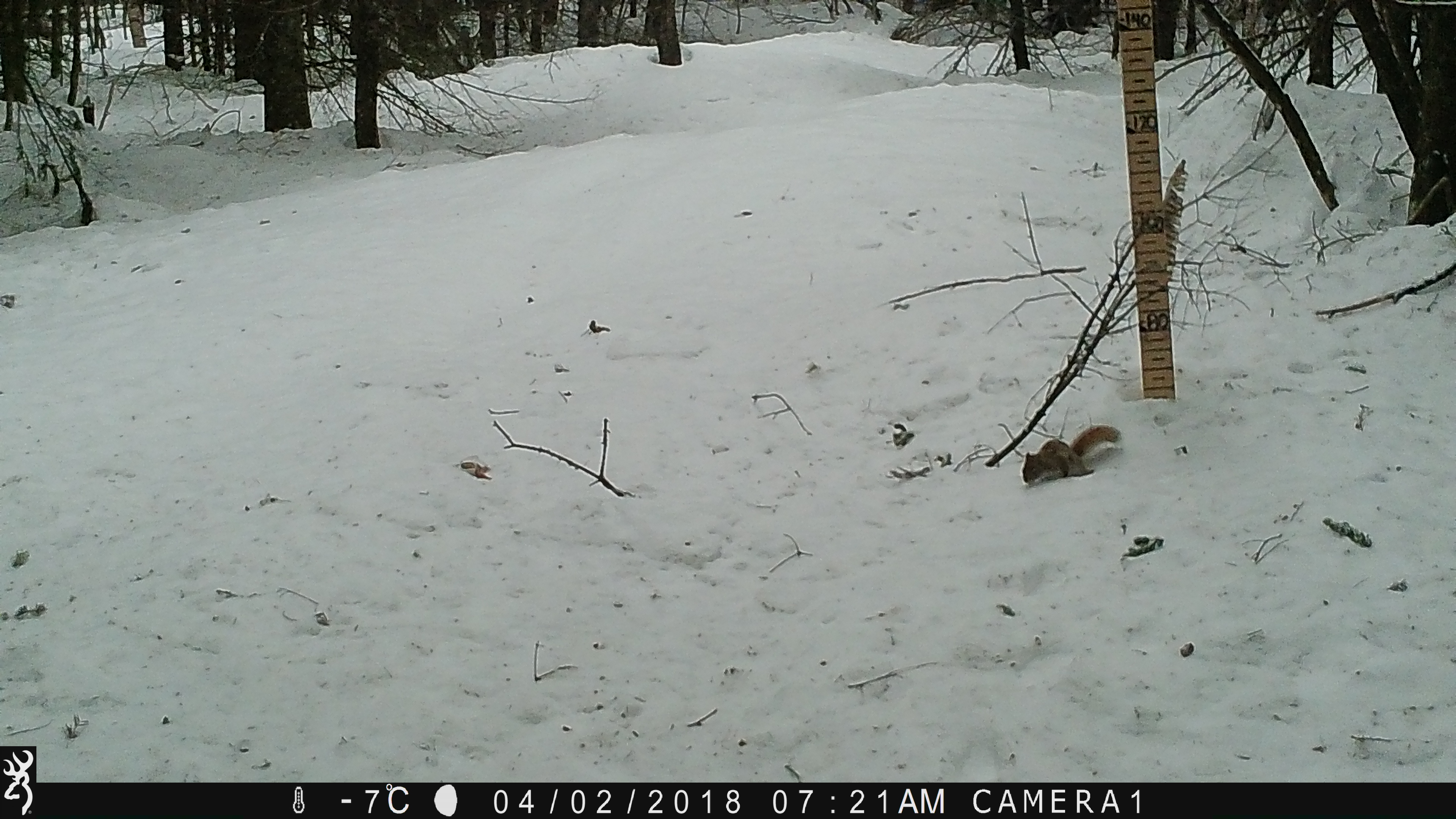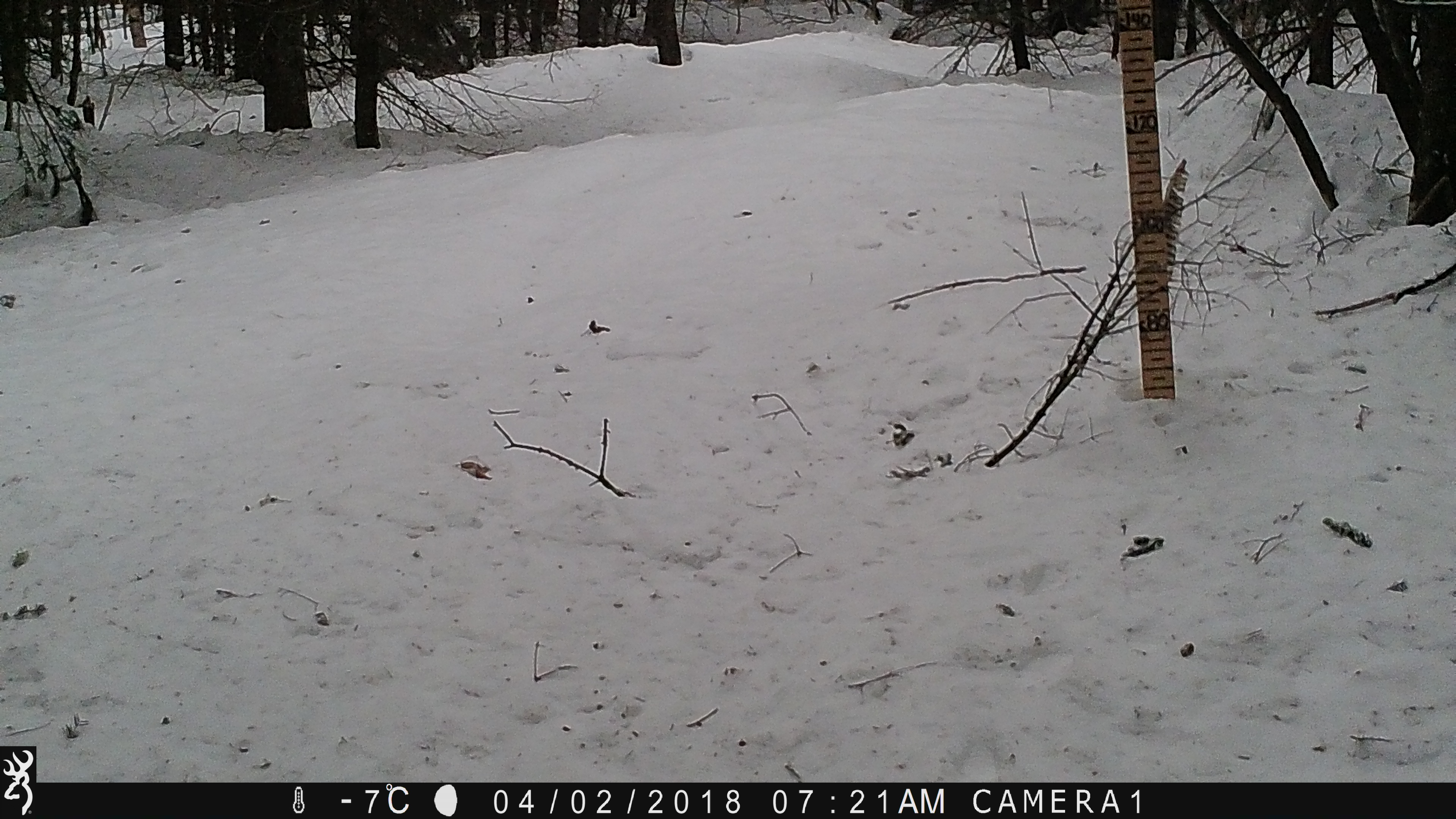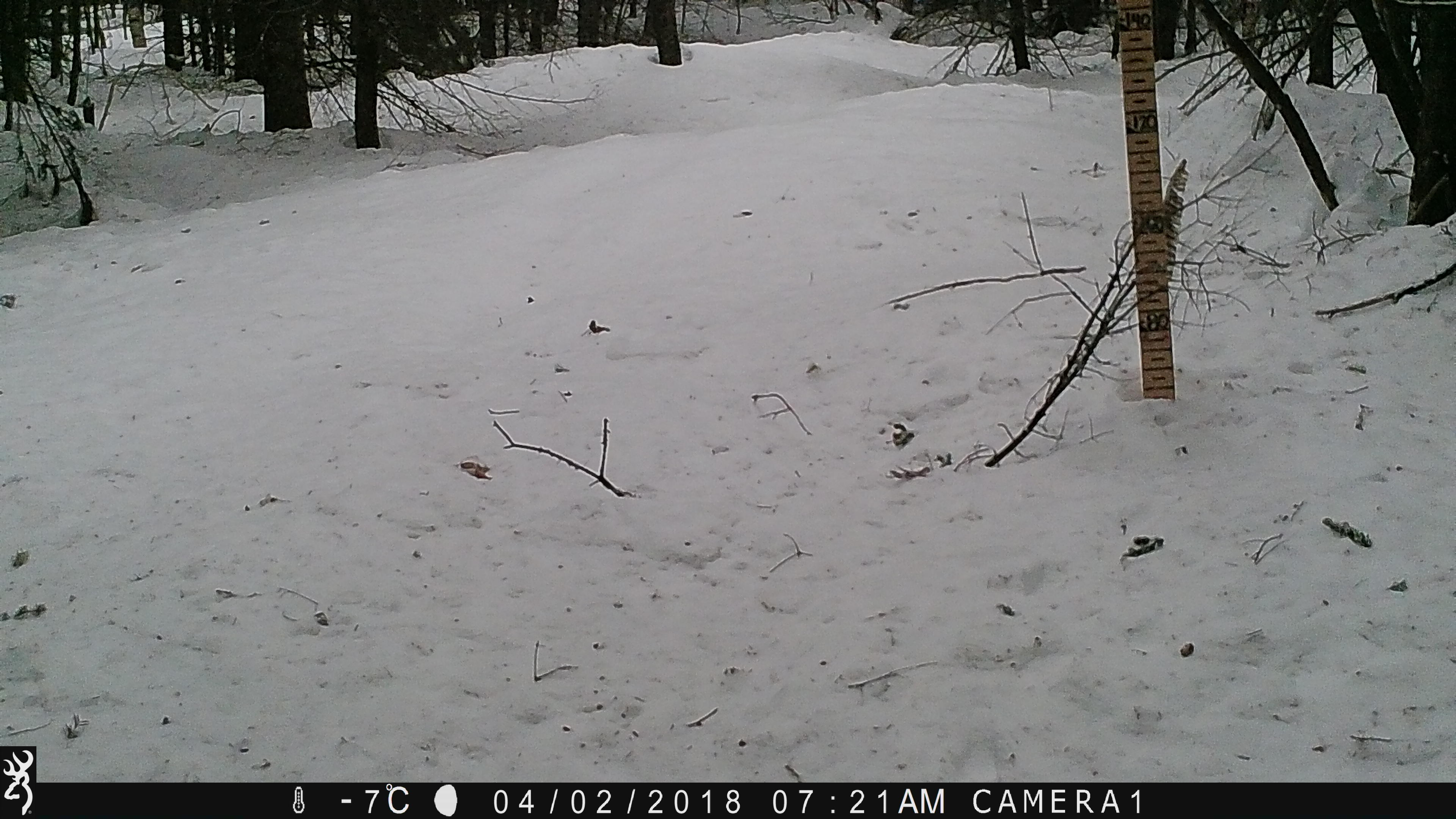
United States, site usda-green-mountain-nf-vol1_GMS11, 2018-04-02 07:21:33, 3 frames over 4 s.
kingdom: Animalia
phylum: Chordata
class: Mammalia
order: Rodentia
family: Sciuridae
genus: Tamiasciurus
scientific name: Tamiasciurus hudsonicus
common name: red squirrel